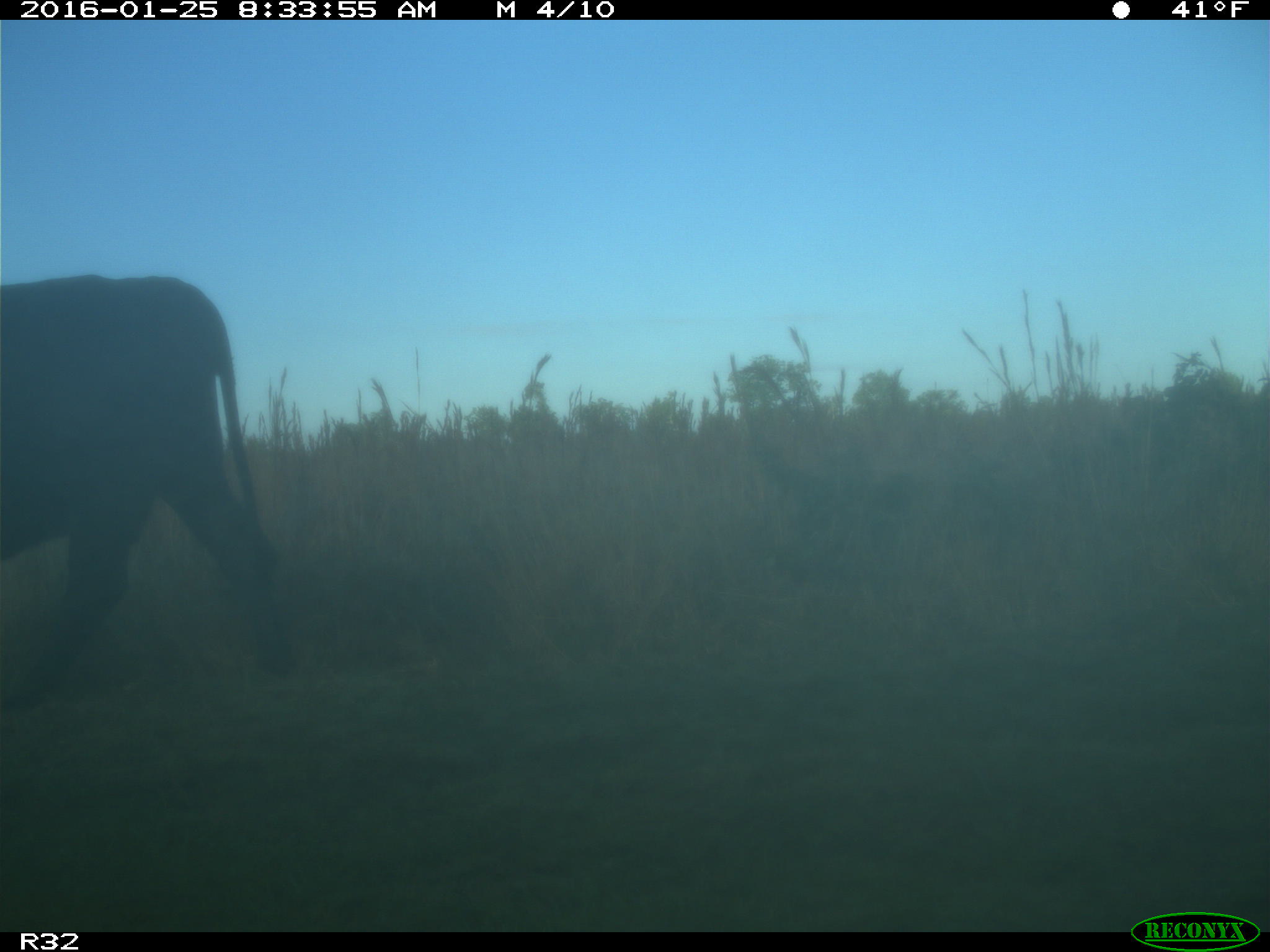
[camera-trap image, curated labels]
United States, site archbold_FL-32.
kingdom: Animalia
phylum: Chordata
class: Mammalia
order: Artiodactyla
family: Bovidae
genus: Bos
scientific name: Bos taurus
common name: domestic cow